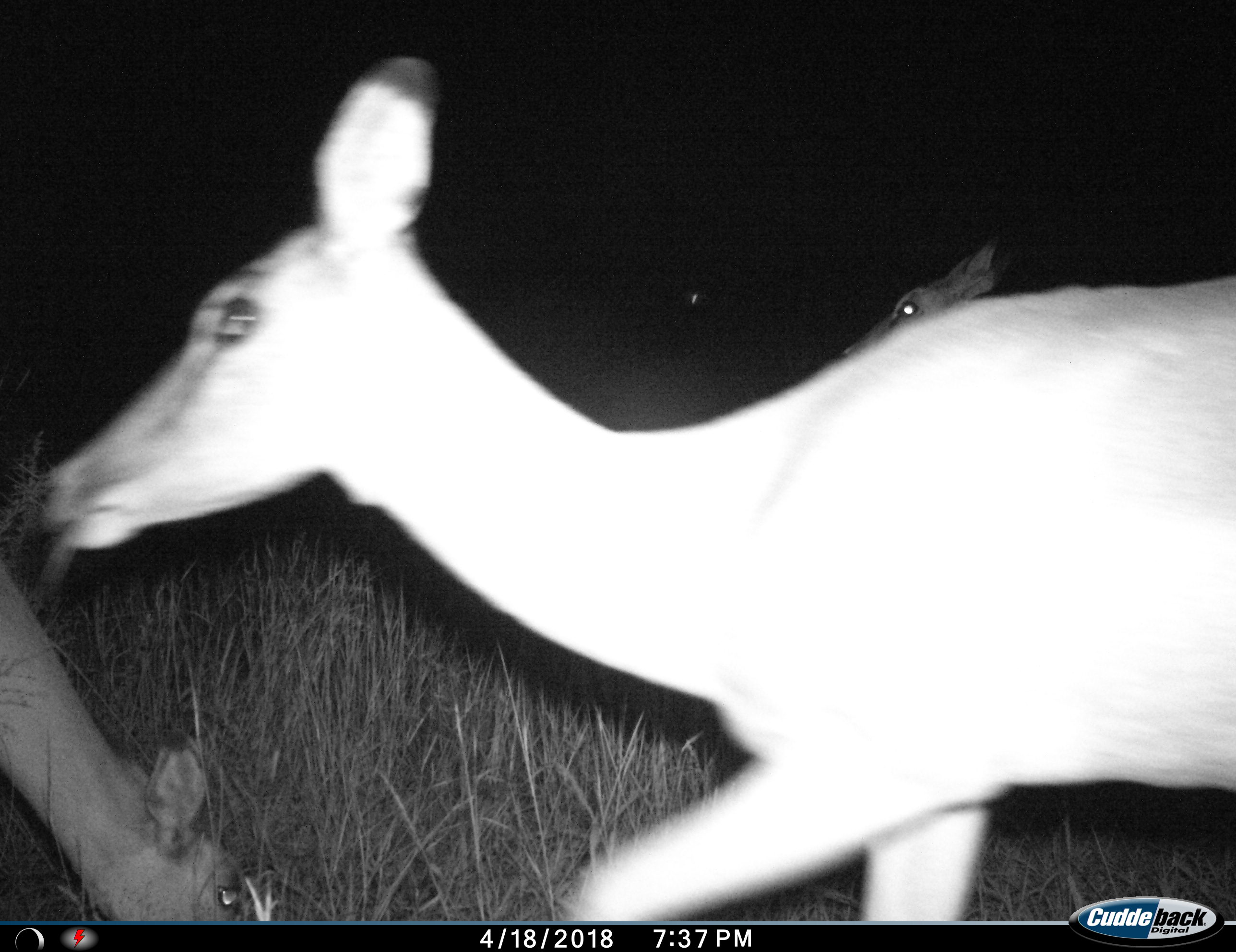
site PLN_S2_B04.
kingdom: Animalia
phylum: Chordata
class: Mammalia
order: Artiodactyla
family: Bovidae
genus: Aepyceros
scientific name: Aepyceros melampus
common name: impala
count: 3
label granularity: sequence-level